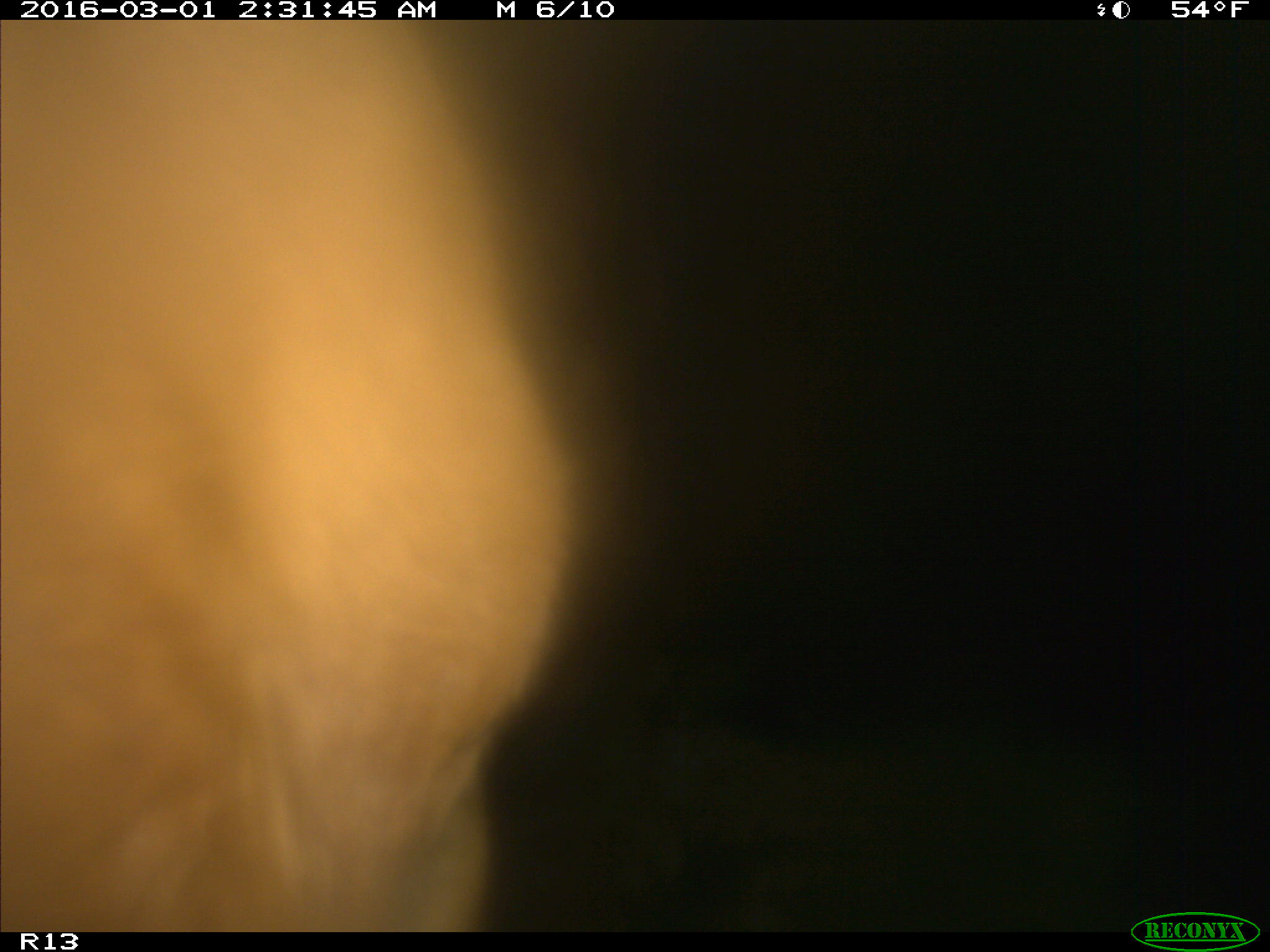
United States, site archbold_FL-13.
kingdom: Animalia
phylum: Chordata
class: Mammalia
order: Artiodactyla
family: Bovidae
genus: Bos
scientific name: Bos taurus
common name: domestic cow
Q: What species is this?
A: Bos taurus (domestic cow).